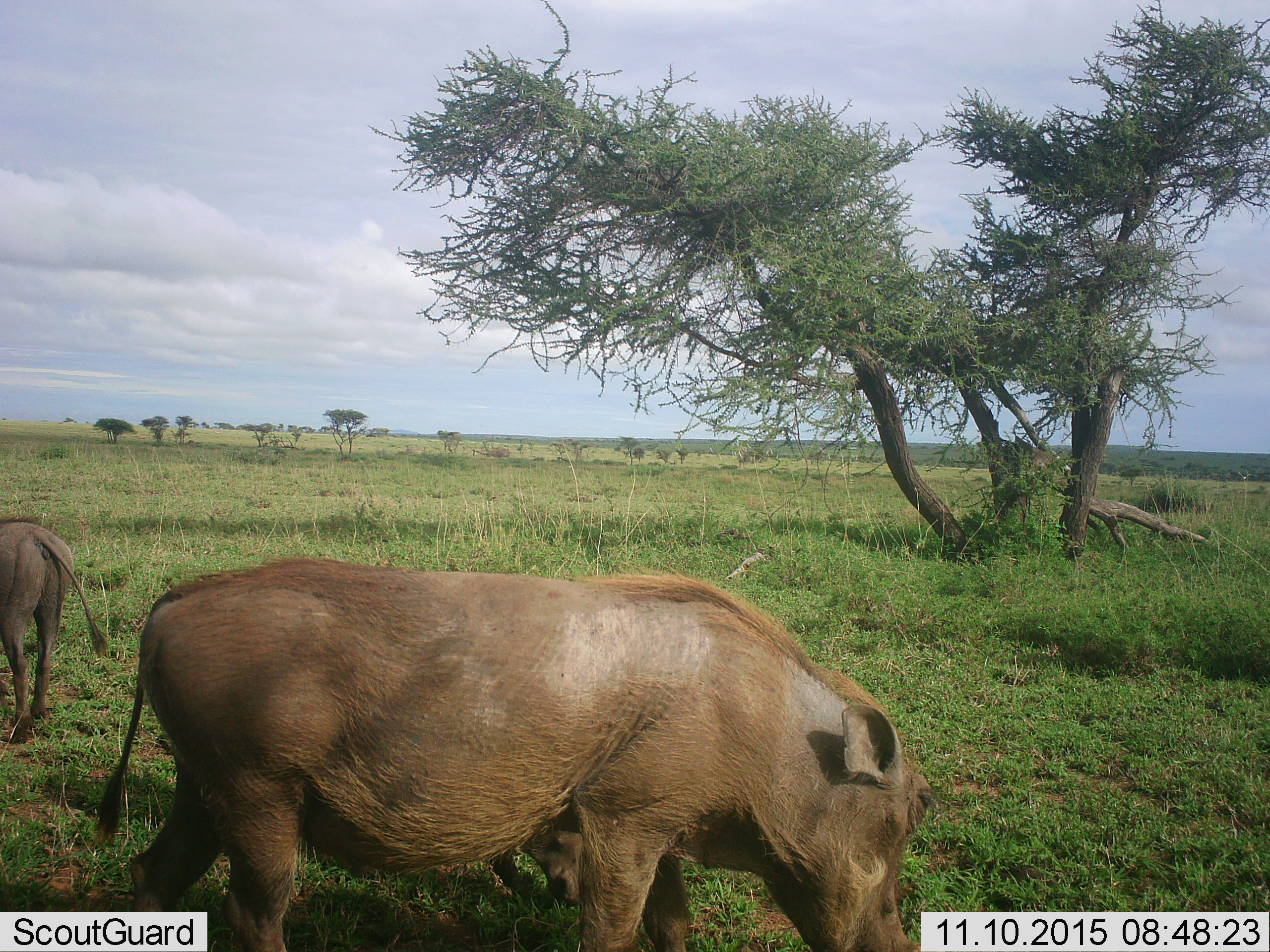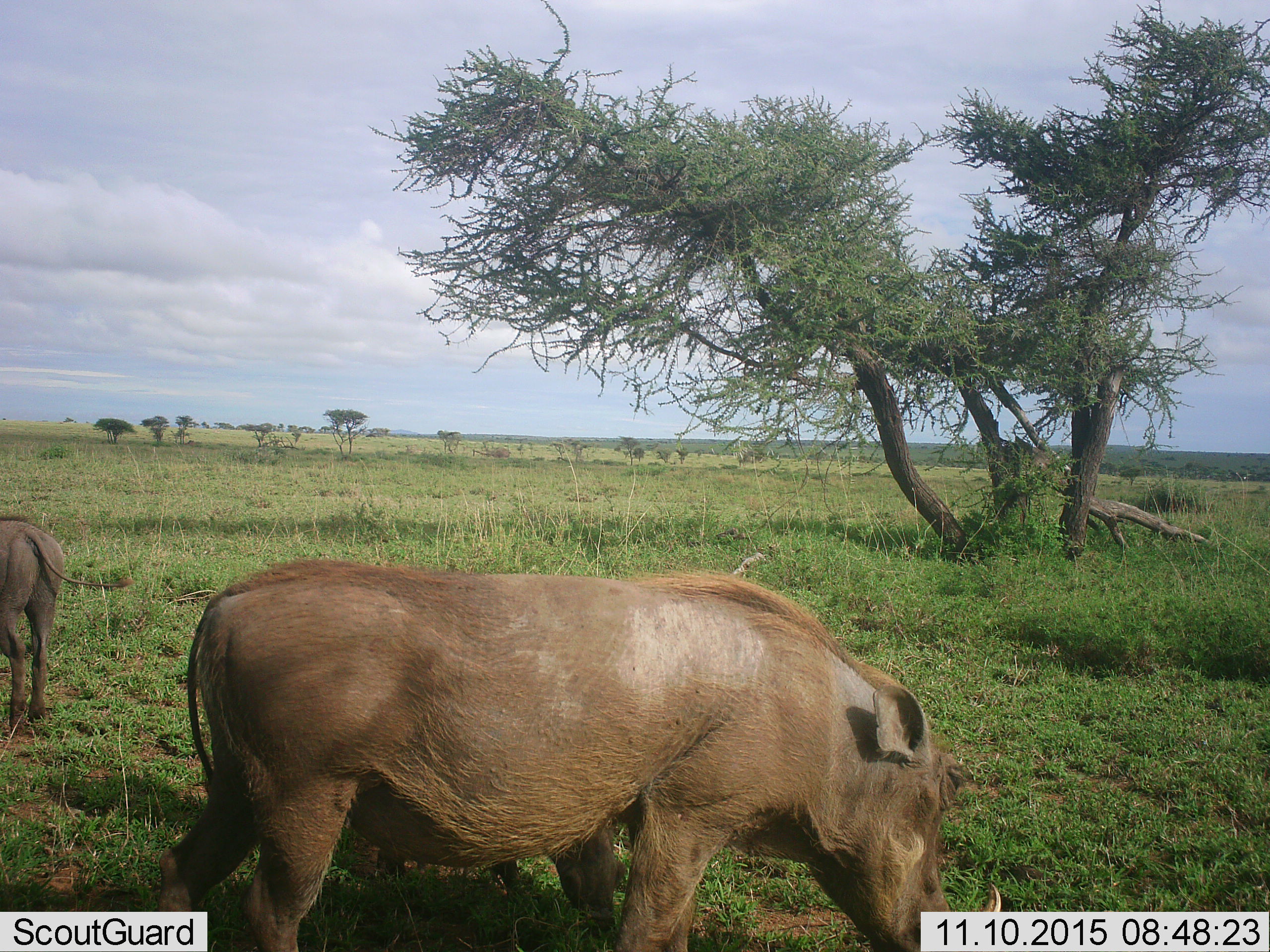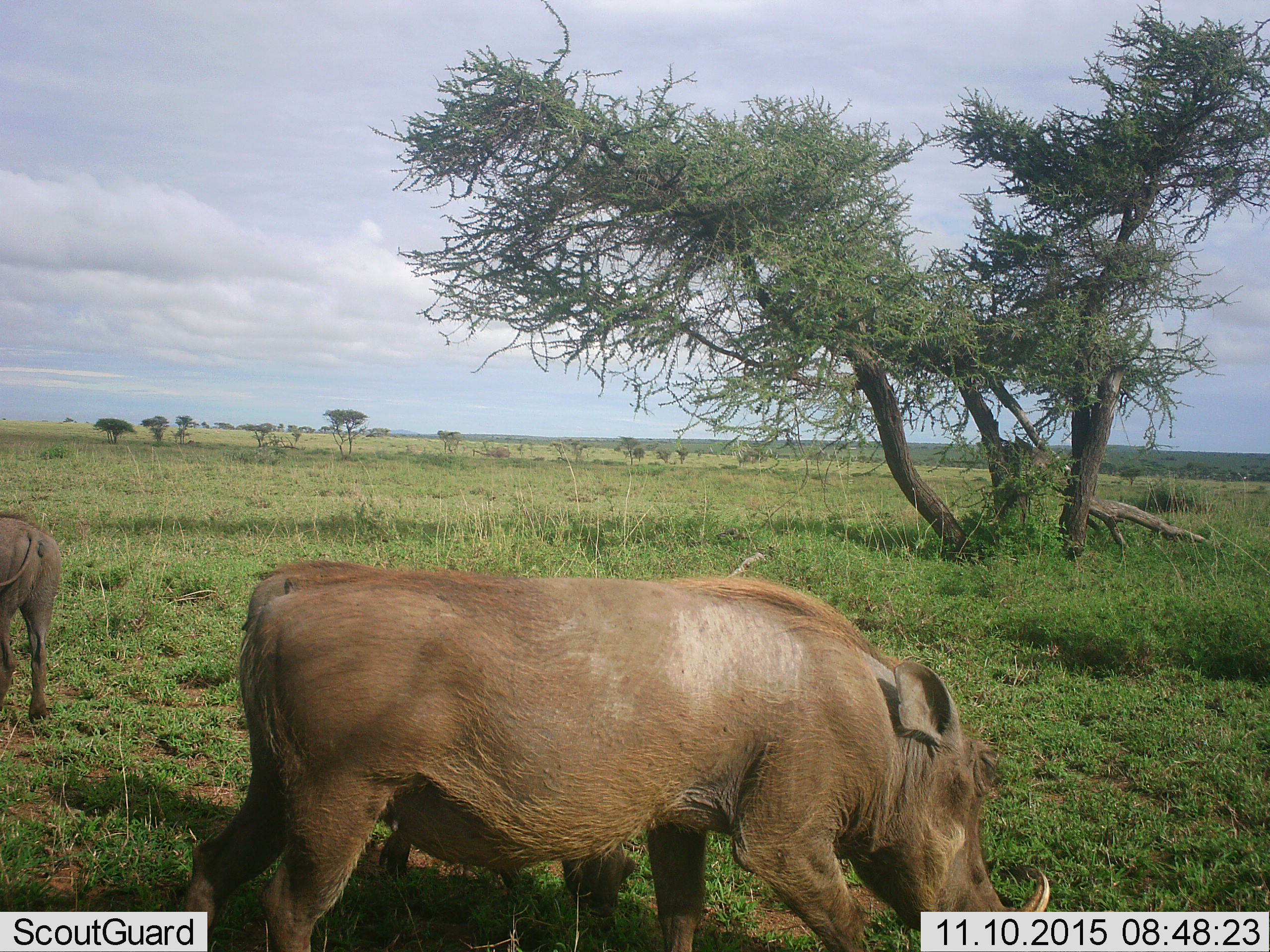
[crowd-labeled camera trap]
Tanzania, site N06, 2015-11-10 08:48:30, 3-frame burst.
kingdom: Animalia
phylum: Chordata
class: Mammalia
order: Artiodactyla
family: Suidae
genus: Phacochoerus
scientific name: Phacochoerus africanus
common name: warthog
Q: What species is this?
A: Warthog (Phacochoerus africanus).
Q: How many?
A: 2.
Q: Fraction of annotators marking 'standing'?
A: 33%.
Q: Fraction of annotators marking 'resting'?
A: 0%.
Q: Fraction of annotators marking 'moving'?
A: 44%.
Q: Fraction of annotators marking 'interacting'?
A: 0%.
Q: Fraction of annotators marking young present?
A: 33%.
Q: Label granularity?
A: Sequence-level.